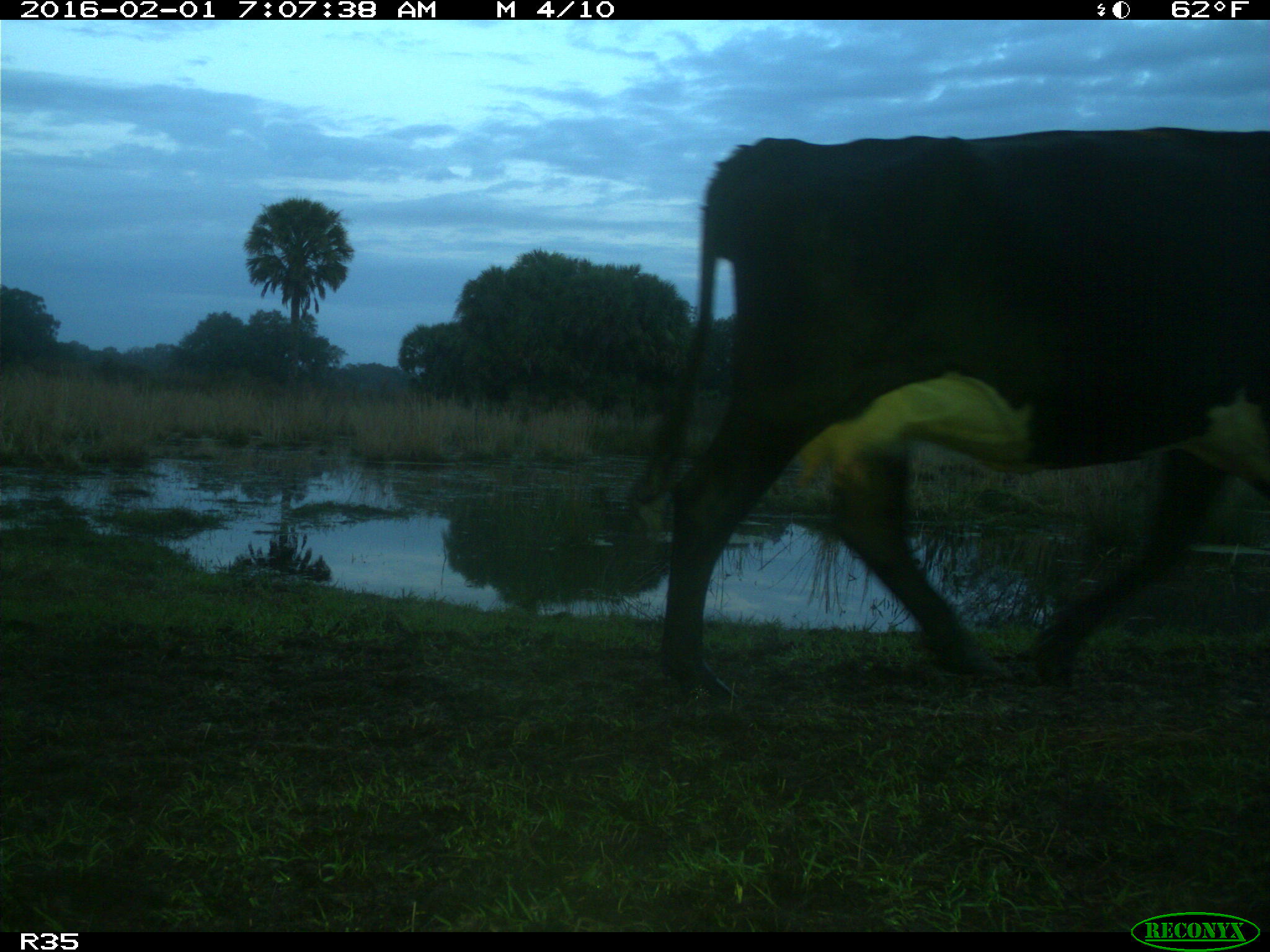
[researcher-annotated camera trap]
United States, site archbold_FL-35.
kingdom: Animalia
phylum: Chordata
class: Mammalia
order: Artiodactyla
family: Bovidae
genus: Bos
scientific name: Bos taurus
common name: domestic cow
Bos taurus (domestic cow).